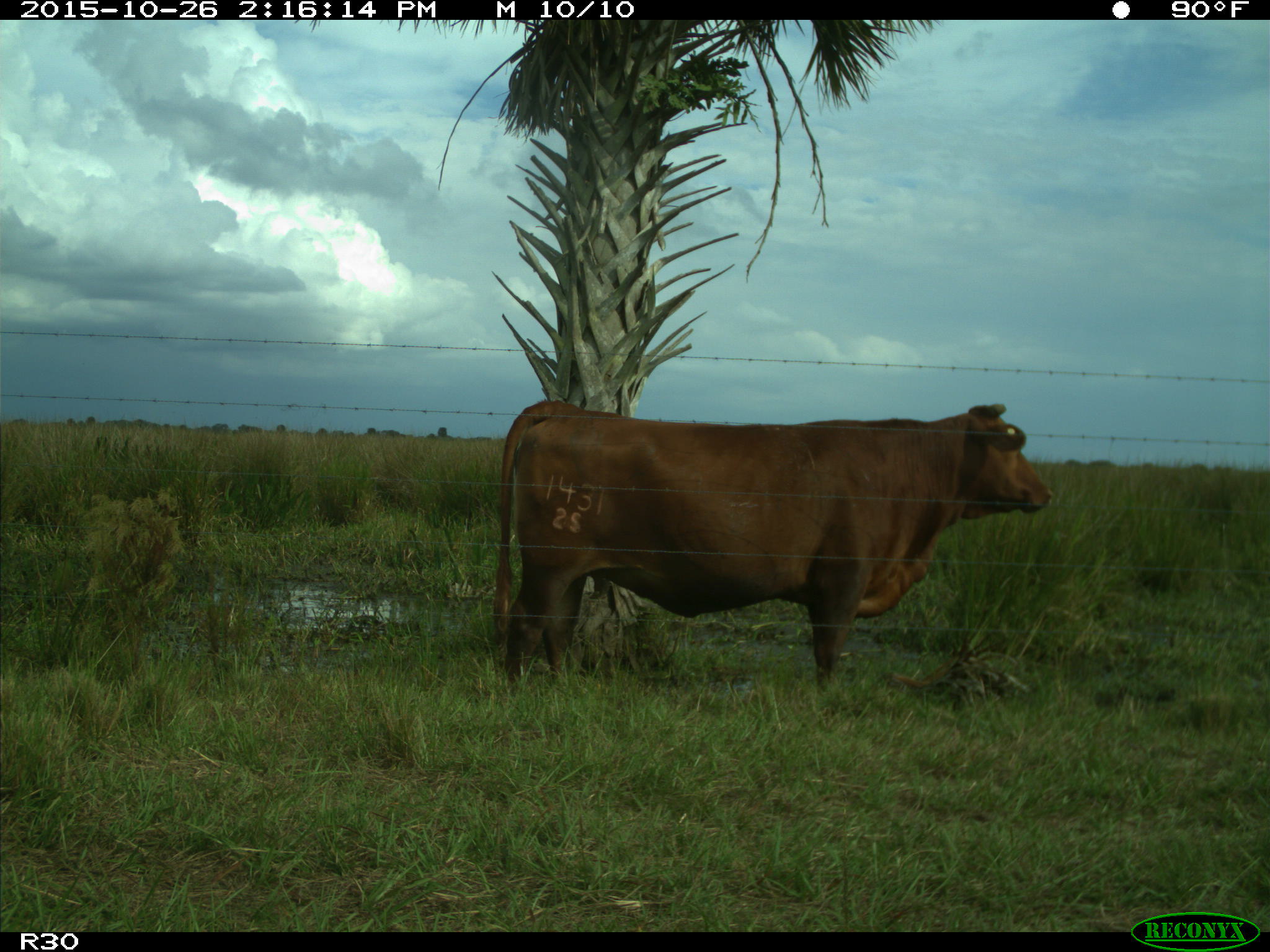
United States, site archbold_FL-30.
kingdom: Animalia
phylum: Chordata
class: Mammalia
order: Artiodactyla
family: Bovidae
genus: Bos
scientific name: Bos taurus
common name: domestic cow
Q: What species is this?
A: Bos taurus (domestic cow).